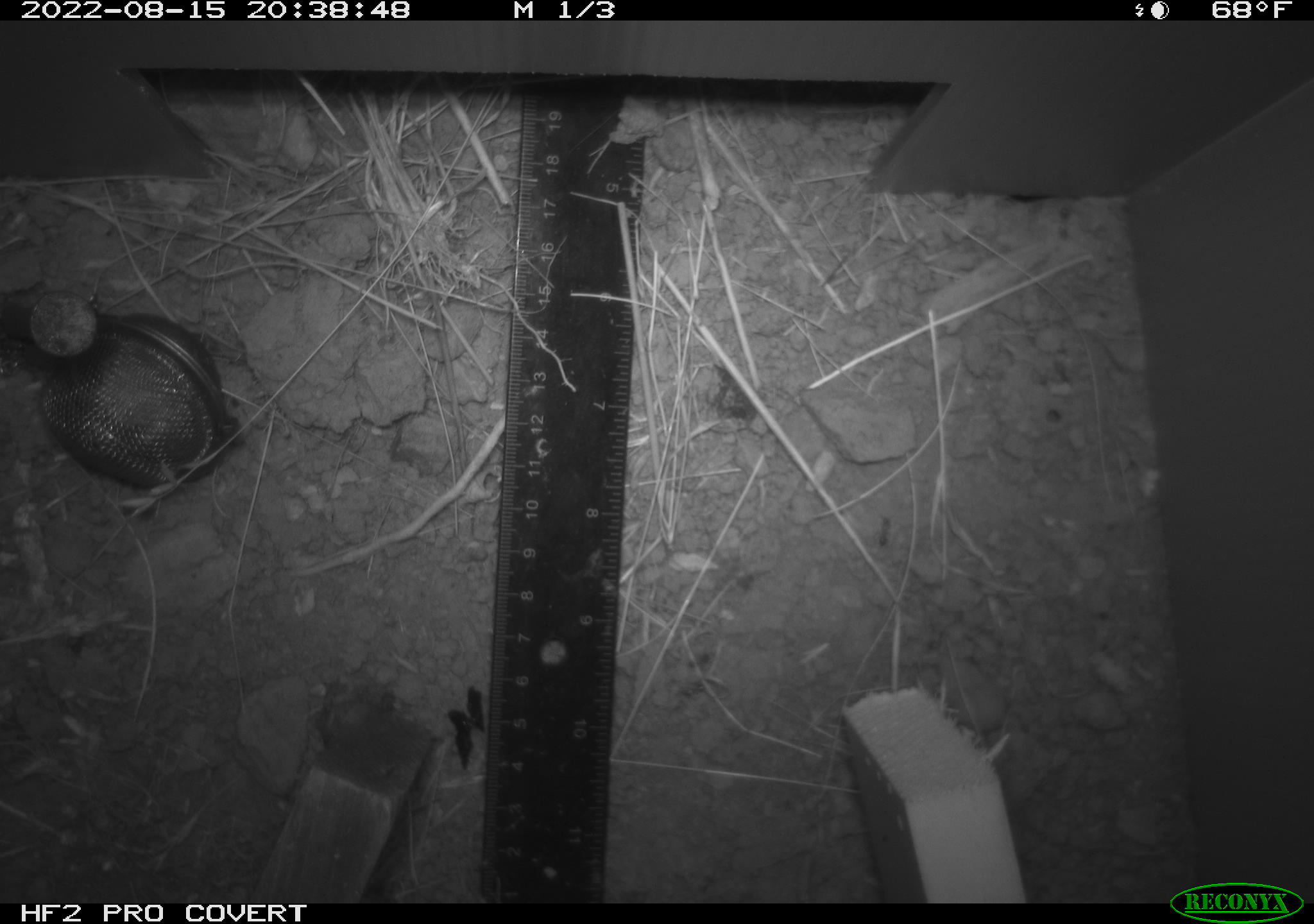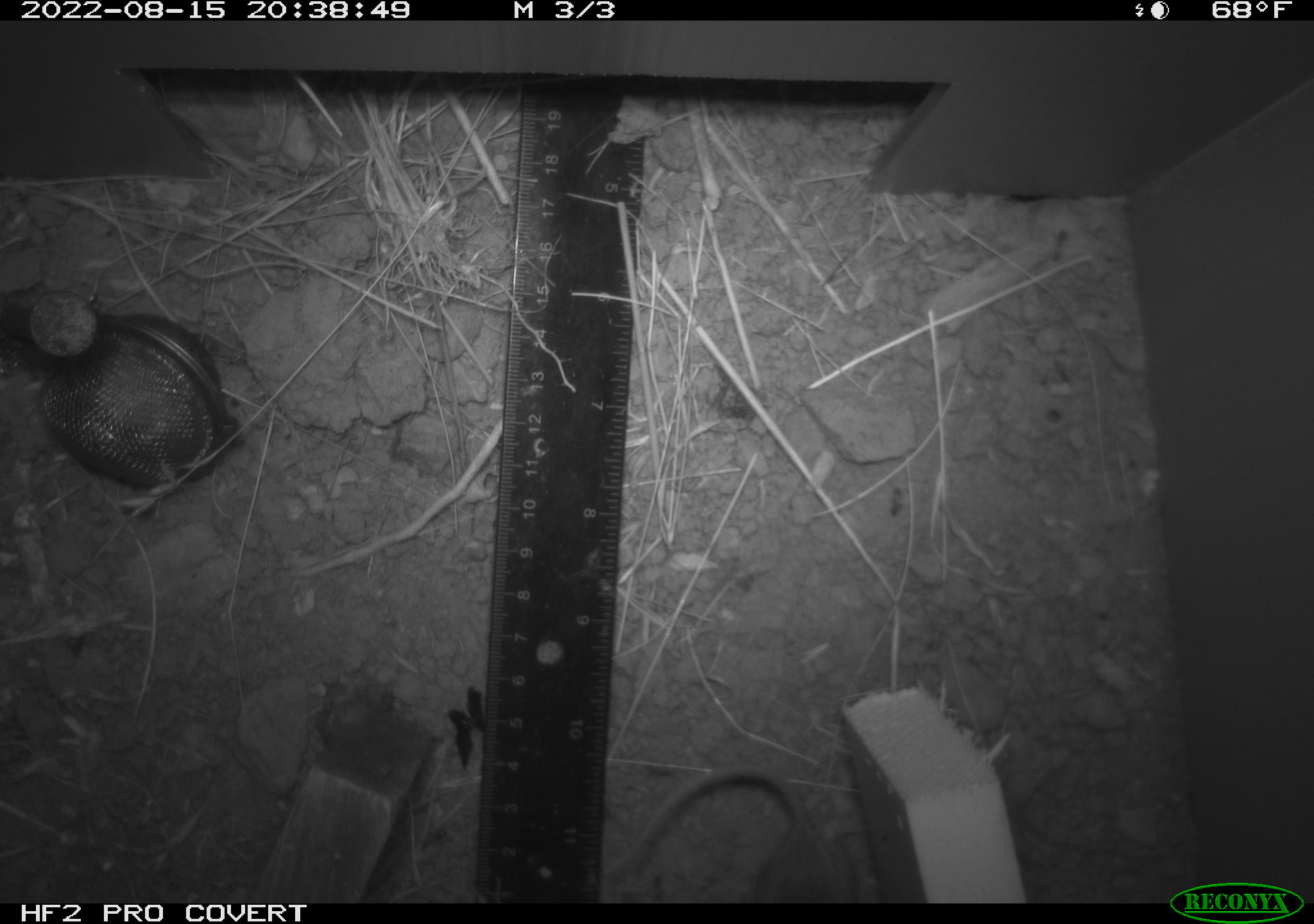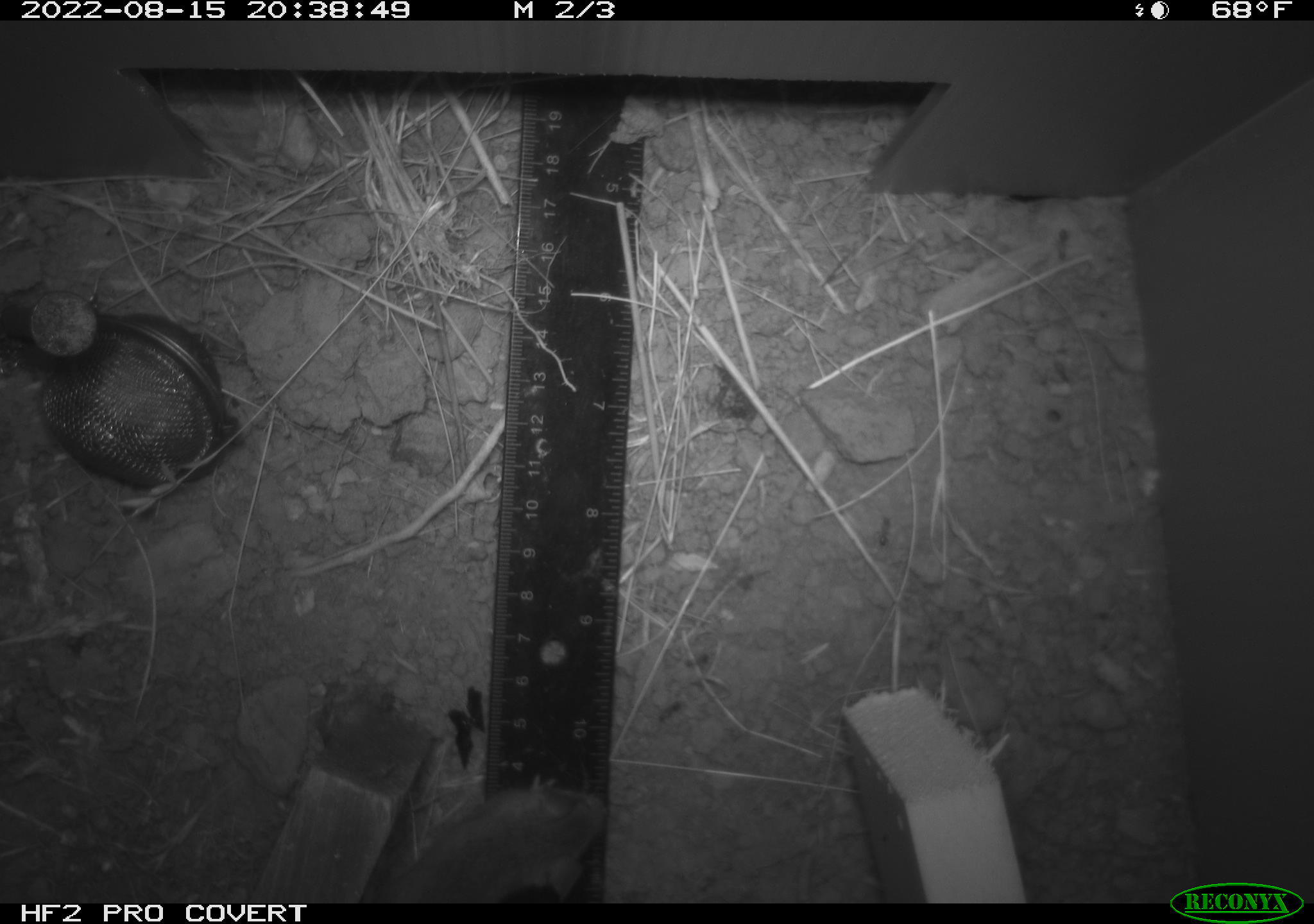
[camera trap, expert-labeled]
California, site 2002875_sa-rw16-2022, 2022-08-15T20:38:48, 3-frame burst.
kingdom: Animalia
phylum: Chordata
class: Mammalia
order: Rodentia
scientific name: Rodentia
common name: mouse species